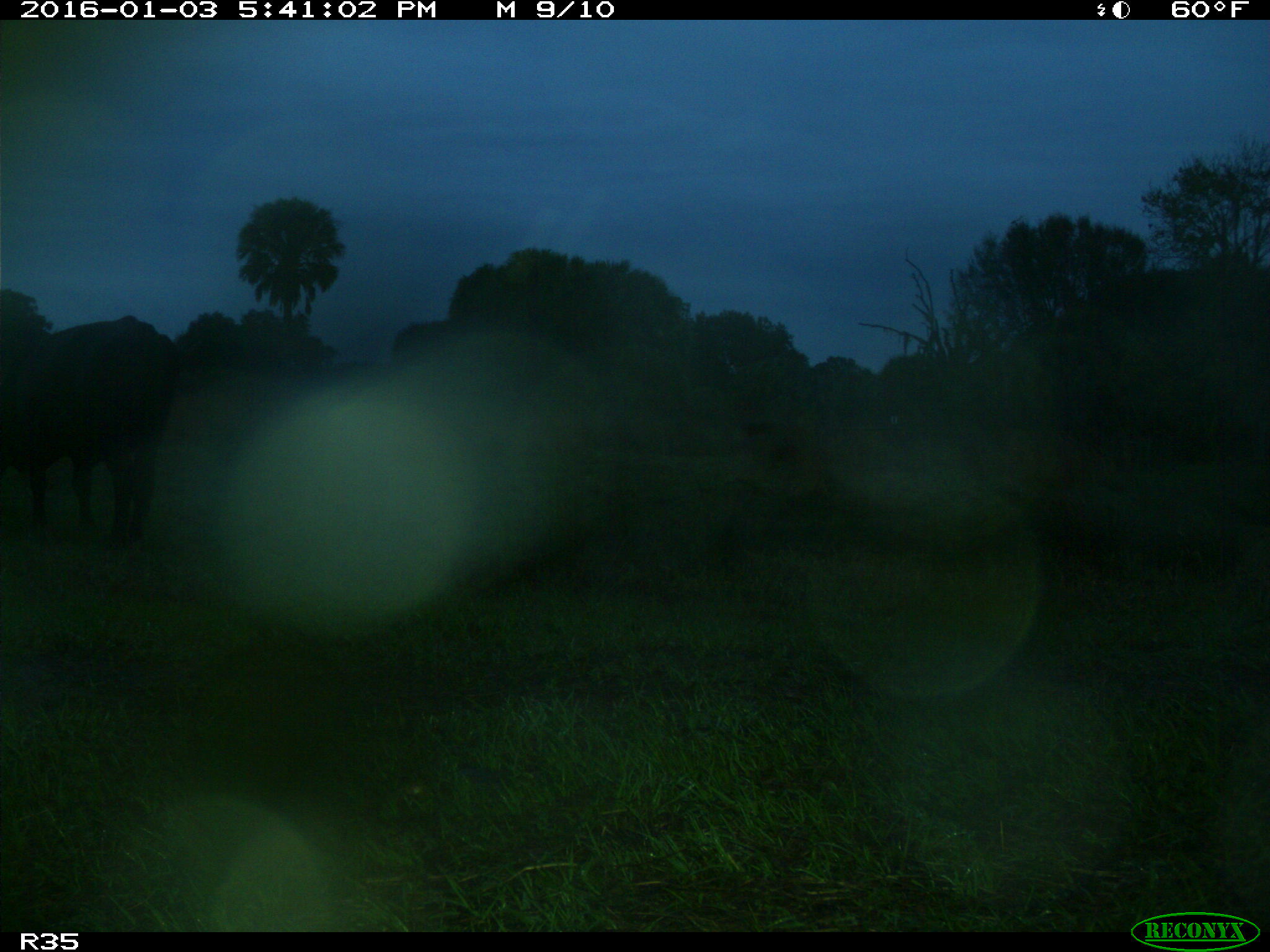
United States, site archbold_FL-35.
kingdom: Animalia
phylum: Chordata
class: Mammalia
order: Artiodactyla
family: Bovidae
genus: Bos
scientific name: Bos taurus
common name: domestic cow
Bos taurus (domestic cow).